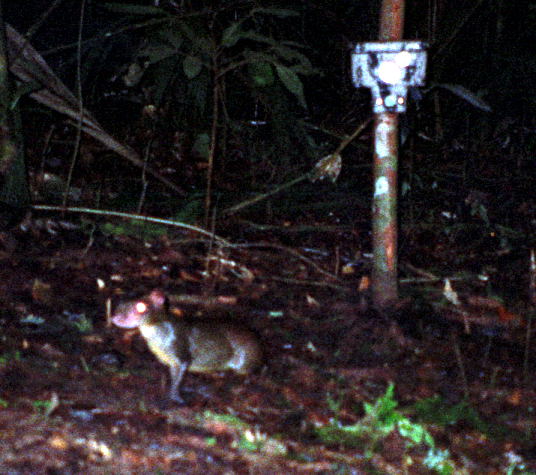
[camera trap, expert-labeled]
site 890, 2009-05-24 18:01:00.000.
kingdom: Animalia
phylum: Chordata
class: Mammalia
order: Rodentia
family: Dasyproctidae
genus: Myoprocta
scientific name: Myoprocta pratti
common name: green acouchi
Myoprocta pratti (green acouchi).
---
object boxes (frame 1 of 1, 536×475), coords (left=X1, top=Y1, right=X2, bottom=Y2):
myoprocta pratti: (left=110, top=288, right=267, bottom=405)